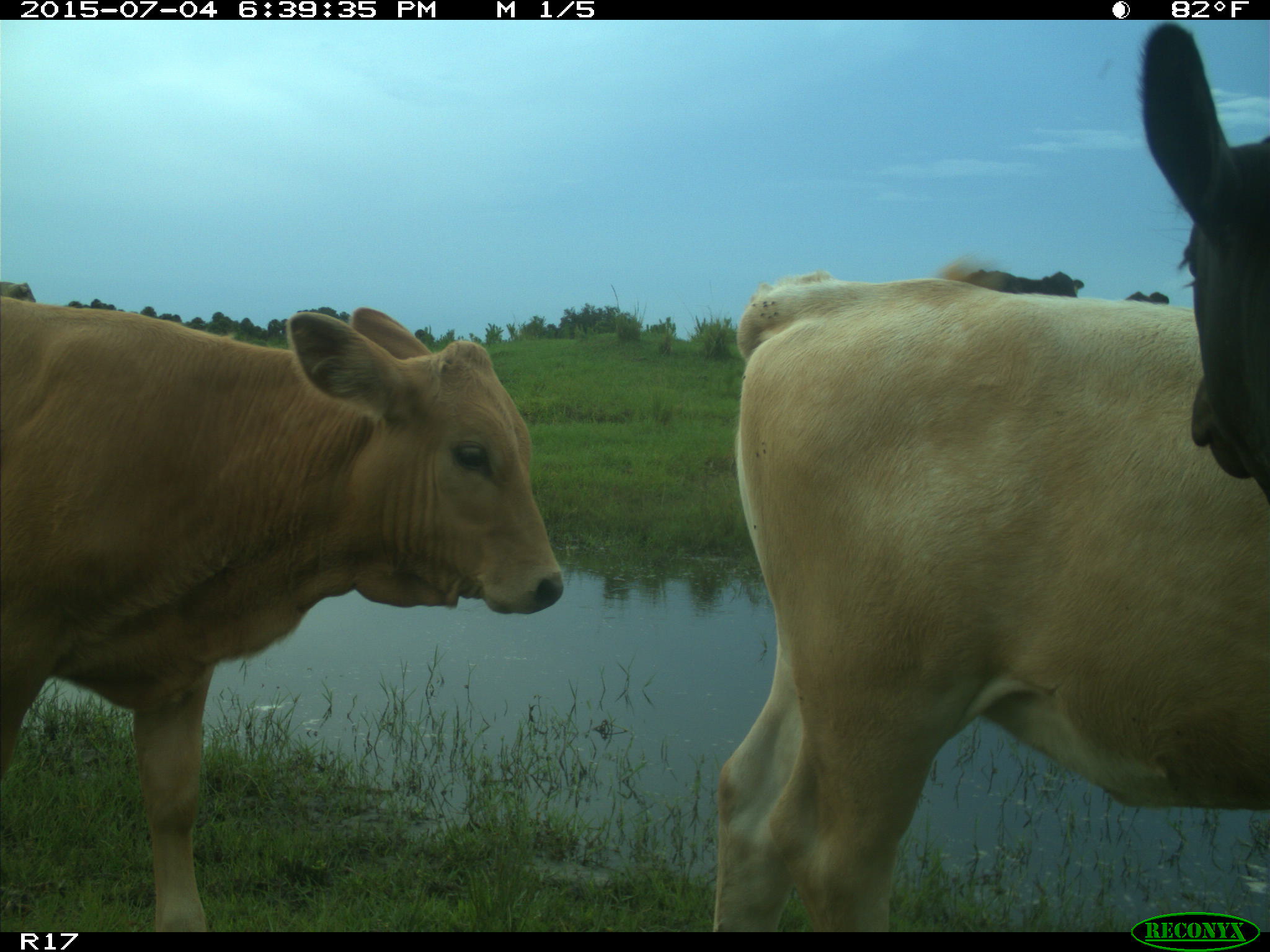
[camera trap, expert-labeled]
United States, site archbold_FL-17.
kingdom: Animalia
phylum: Chordata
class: Mammalia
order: Artiodactyla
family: Bovidae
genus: Bos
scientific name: Bos taurus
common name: domestic cow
Bos taurus (domestic cow).